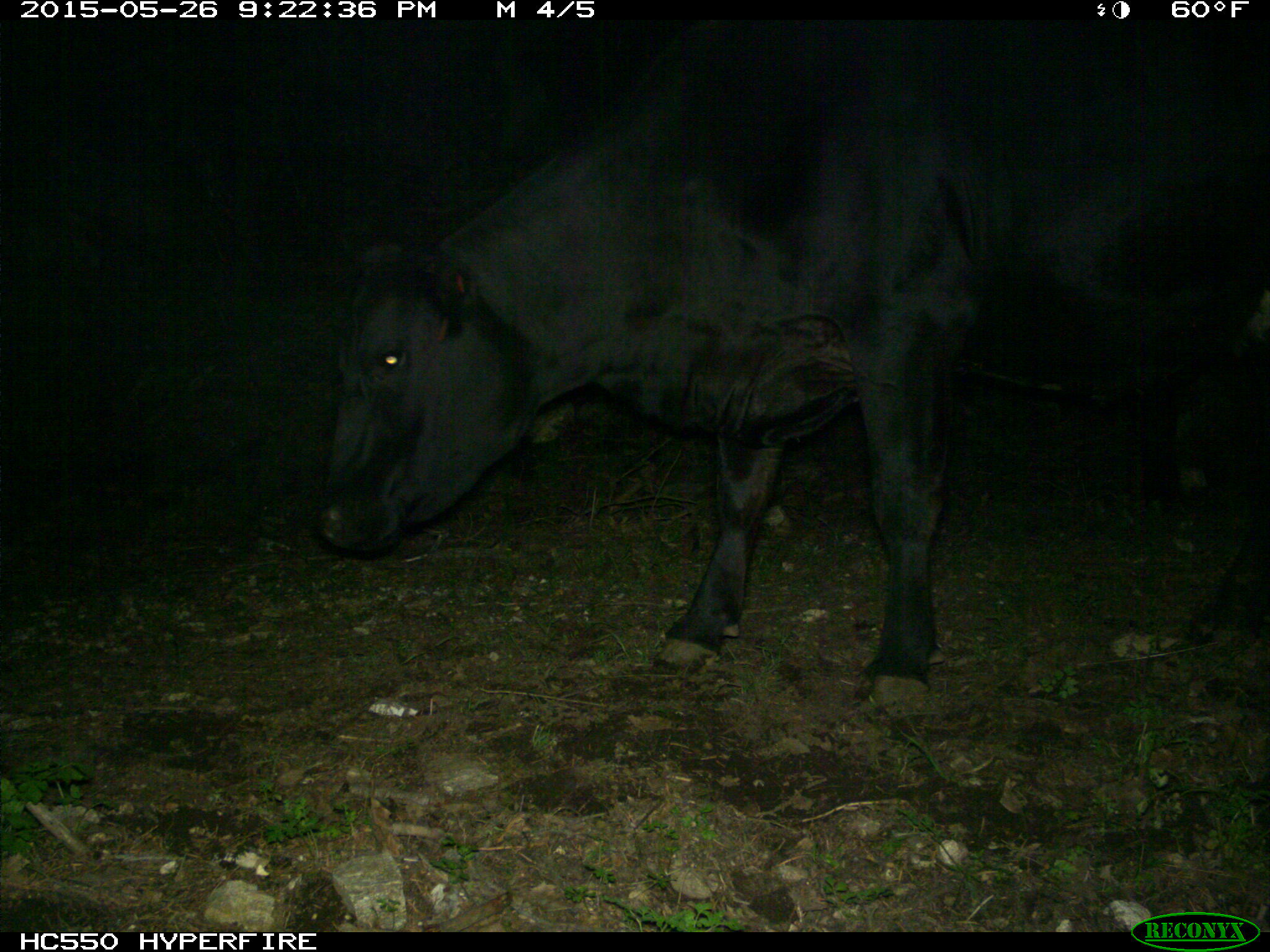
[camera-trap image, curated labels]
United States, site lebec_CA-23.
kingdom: Animalia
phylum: Chordata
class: Mammalia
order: Artiodactyla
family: Bovidae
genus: Bos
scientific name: Bos taurus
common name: domestic cow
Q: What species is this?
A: Bos taurus (domestic cow).